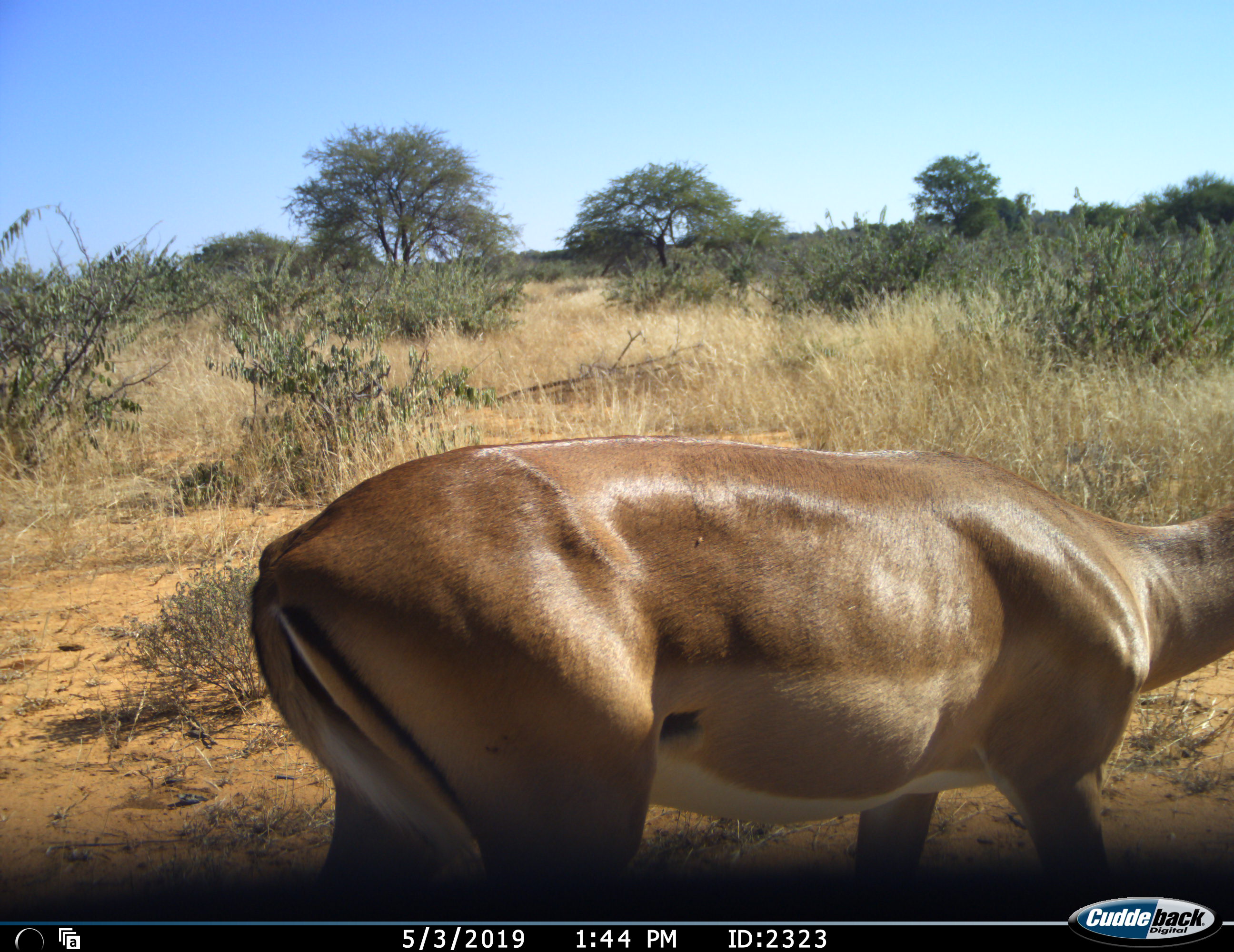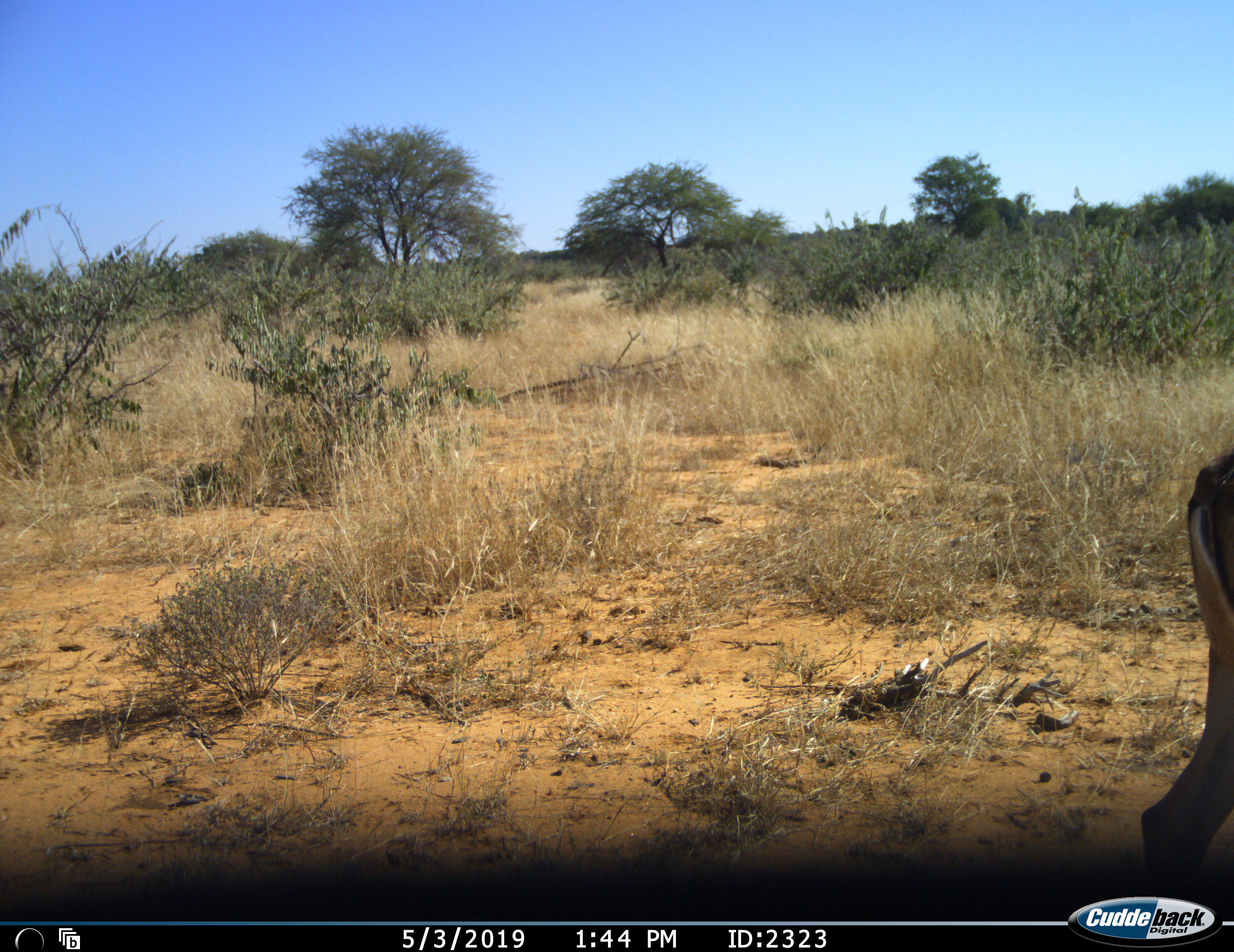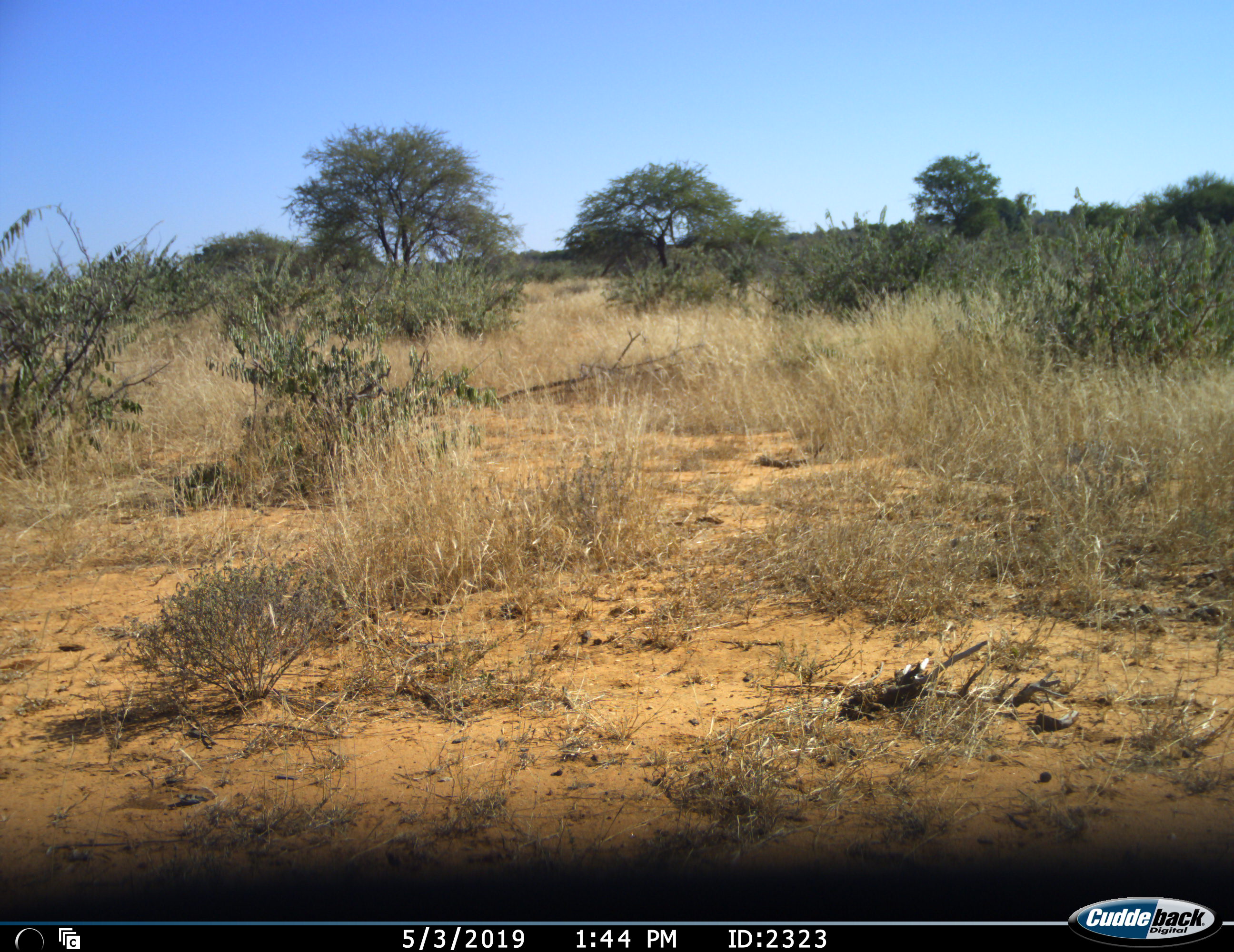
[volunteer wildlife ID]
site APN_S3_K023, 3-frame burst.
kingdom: Animalia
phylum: Chordata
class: Mammalia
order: Artiodactyla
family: Bovidae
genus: Aepyceros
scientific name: Aepyceros melampus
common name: impala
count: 1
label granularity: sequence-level